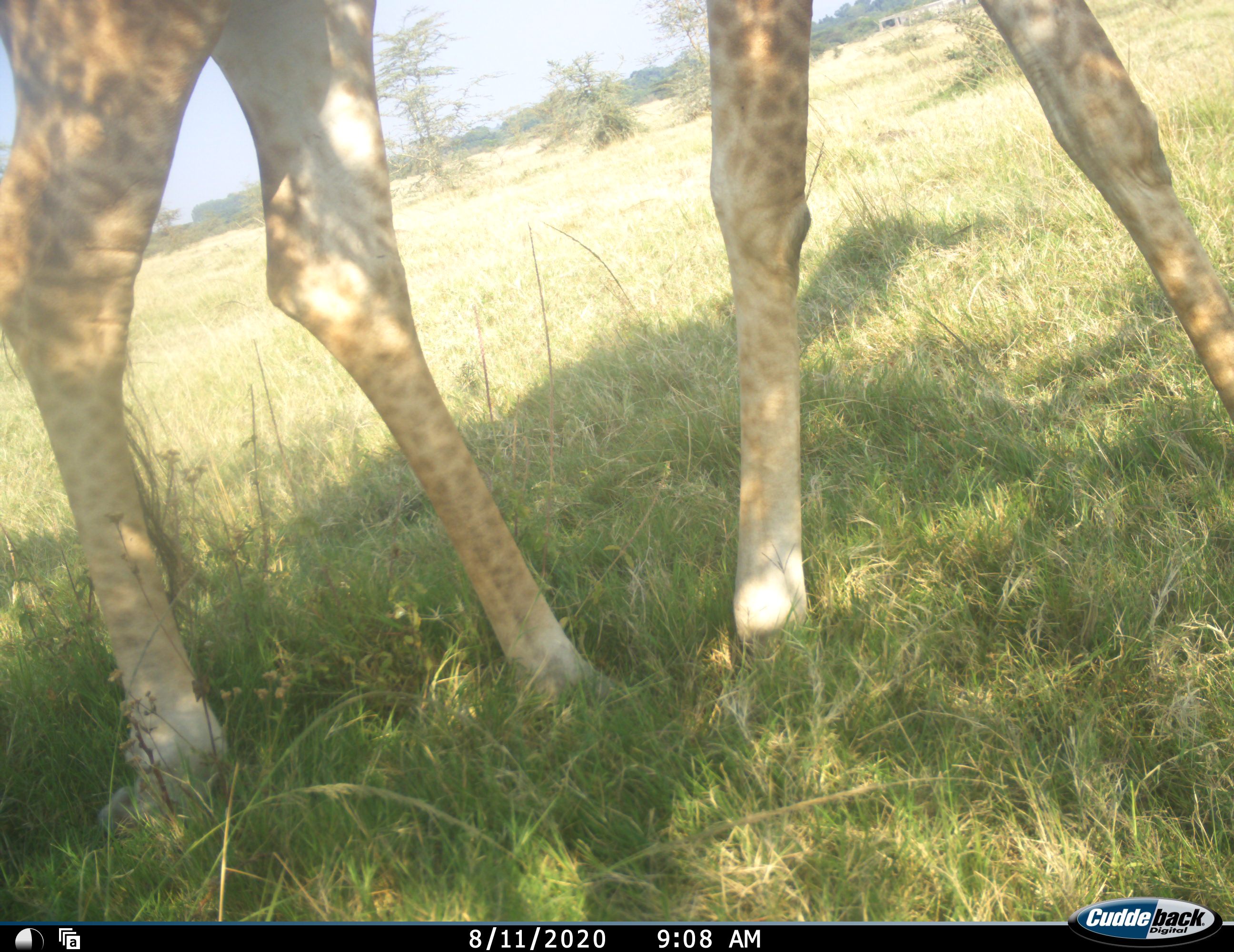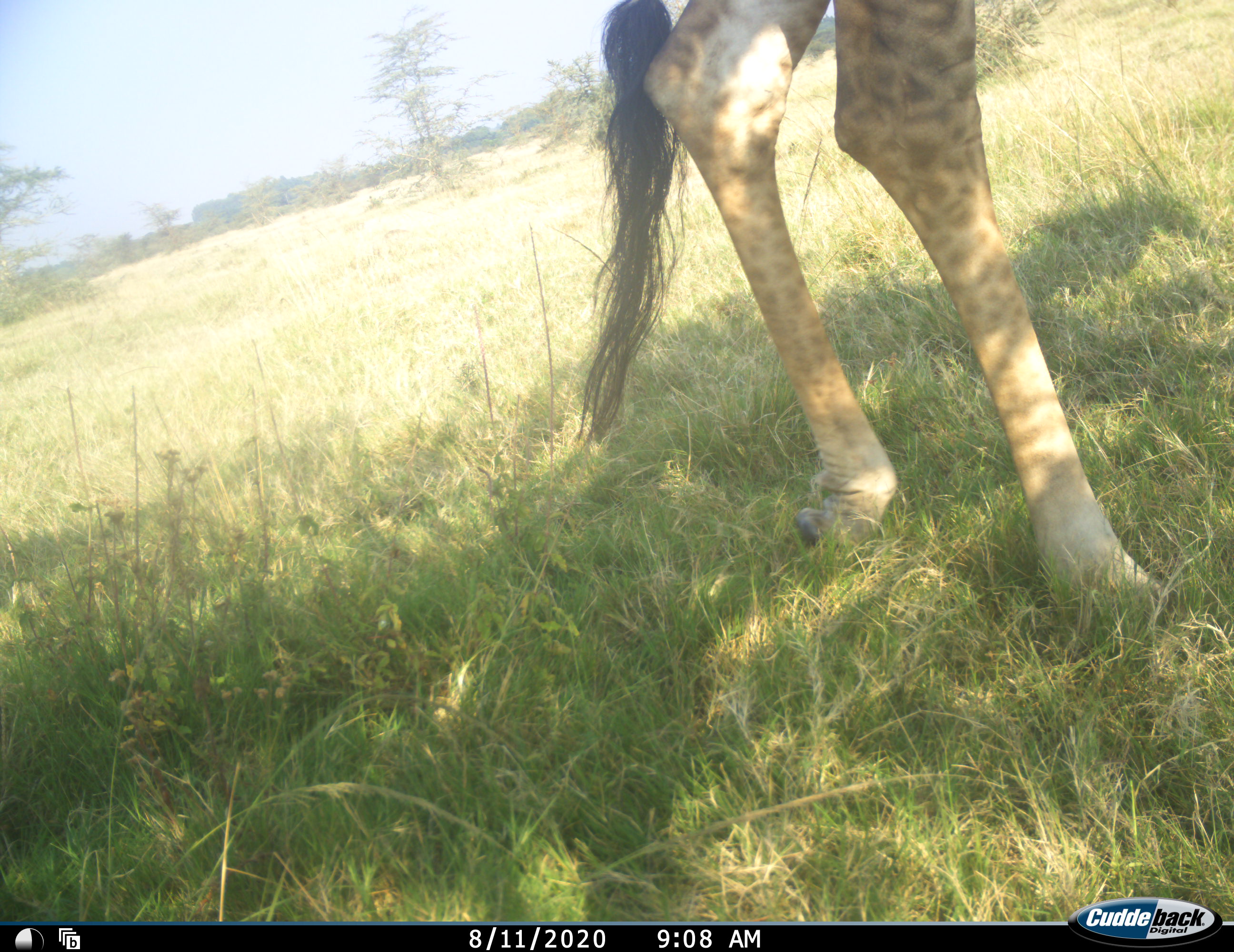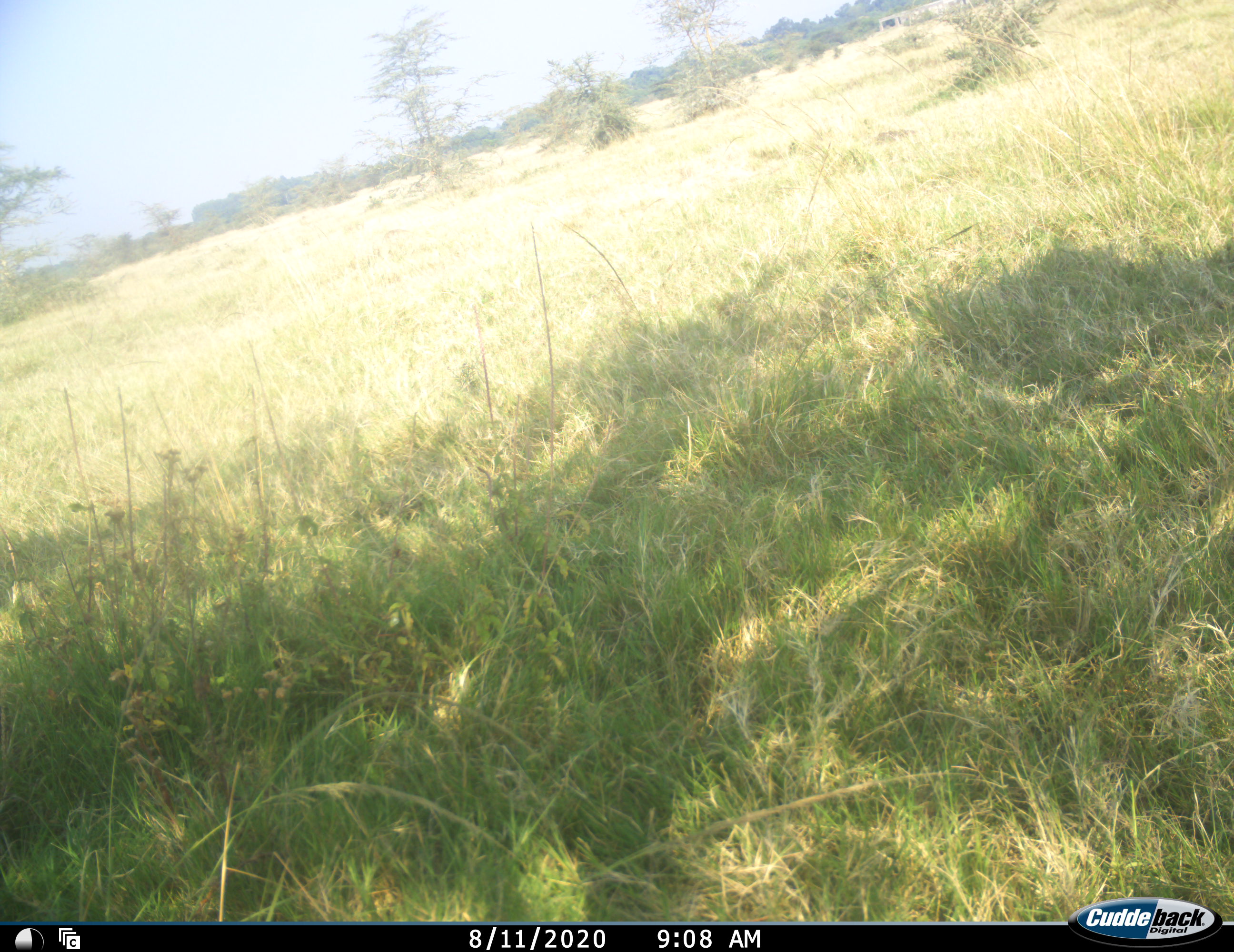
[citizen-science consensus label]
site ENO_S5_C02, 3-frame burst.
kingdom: Animalia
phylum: Chordata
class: Mammalia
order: Artiodactyla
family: Giraffidae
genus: Giraffa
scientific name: Giraffa camelopardalis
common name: giraffe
Giraffe (Giraffa camelopardalis), count 1. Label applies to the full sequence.